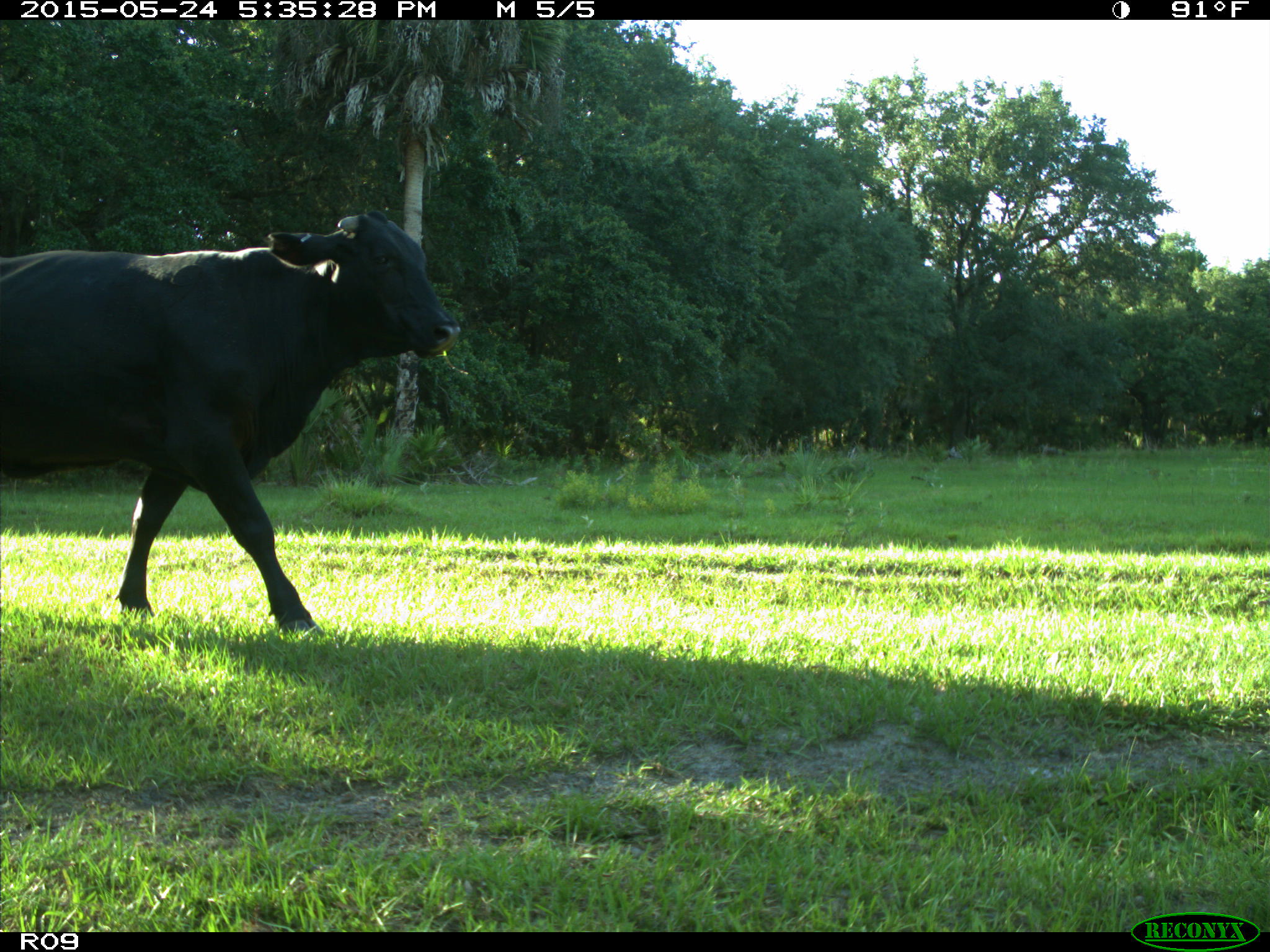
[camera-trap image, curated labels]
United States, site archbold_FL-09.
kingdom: Animalia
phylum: Chordata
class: Mammalia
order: Artiodactyla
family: Bovidae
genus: Bos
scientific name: Bos taurus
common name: domestic cow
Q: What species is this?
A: Bos taurus (domestic cow).